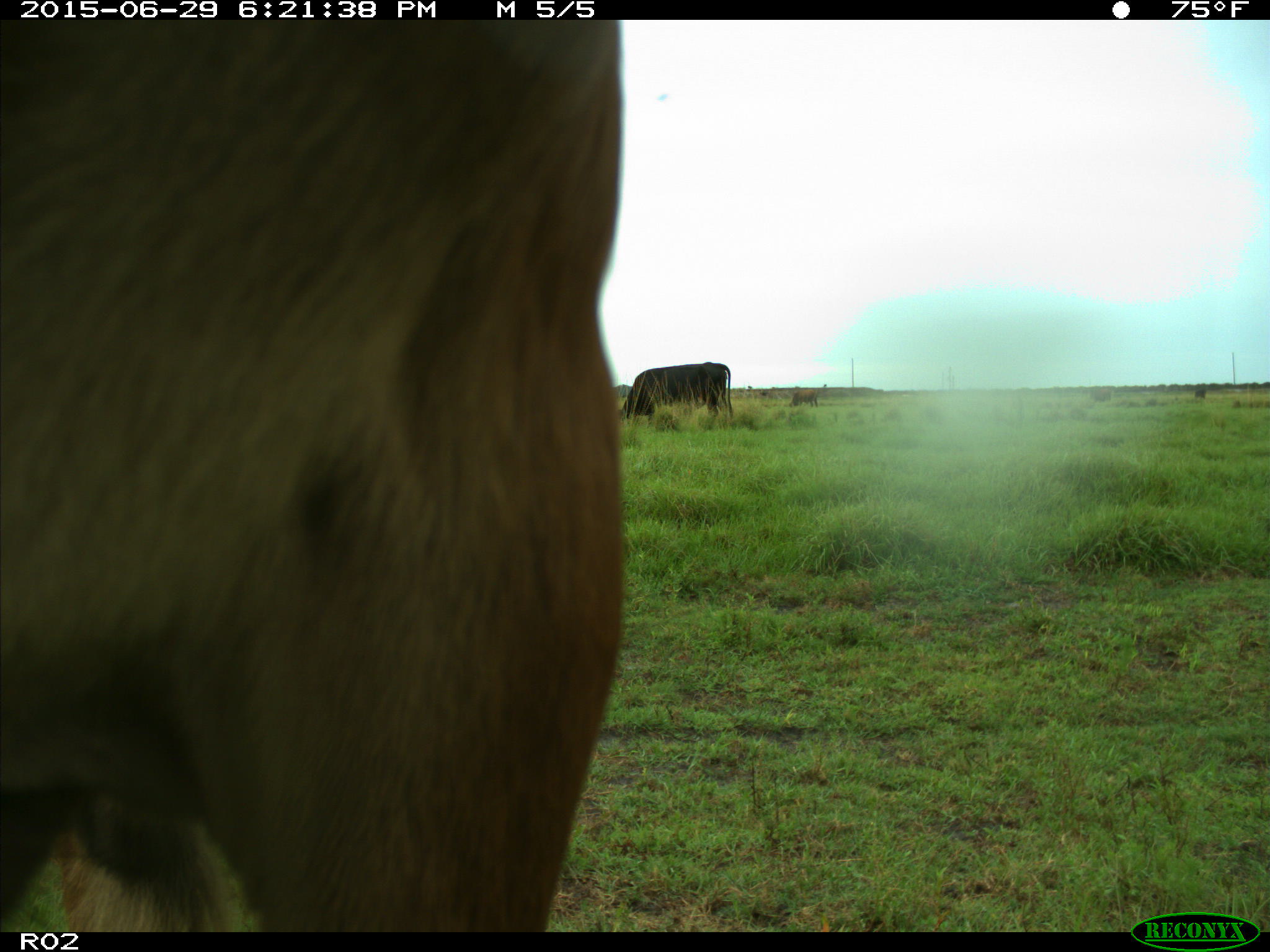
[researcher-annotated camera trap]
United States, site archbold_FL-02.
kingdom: Animalia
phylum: Chordata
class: Mammalia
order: Artiodactyla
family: Bovidae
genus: Bos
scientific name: Bos taurus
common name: domestic cow